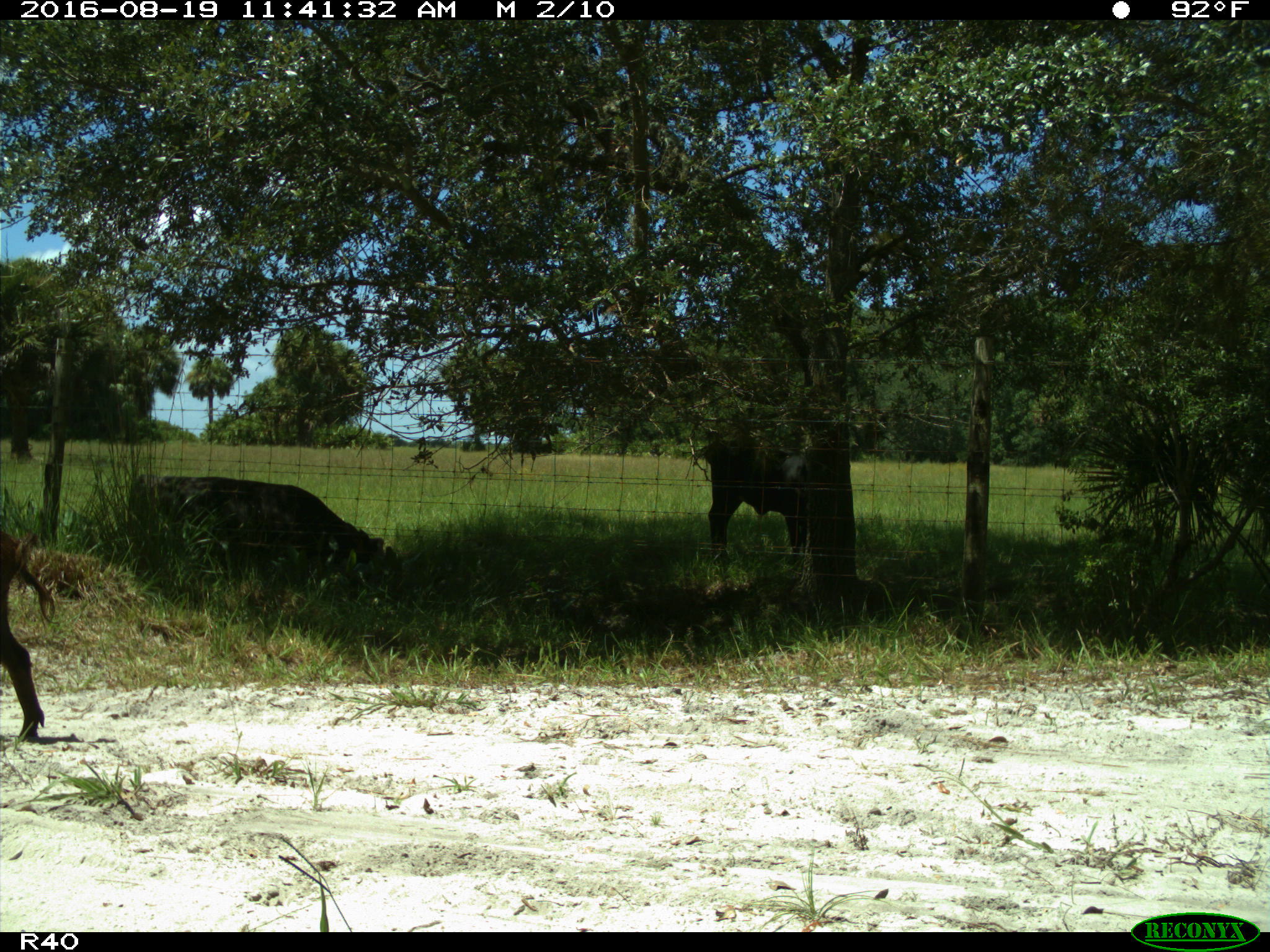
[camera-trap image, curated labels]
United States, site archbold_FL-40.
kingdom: Animalia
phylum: Chordata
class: Mammalia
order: Artiodactyla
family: Suidae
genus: Sus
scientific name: Sus scrofa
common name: wild boar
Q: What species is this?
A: Sus scrofa (wild boar).